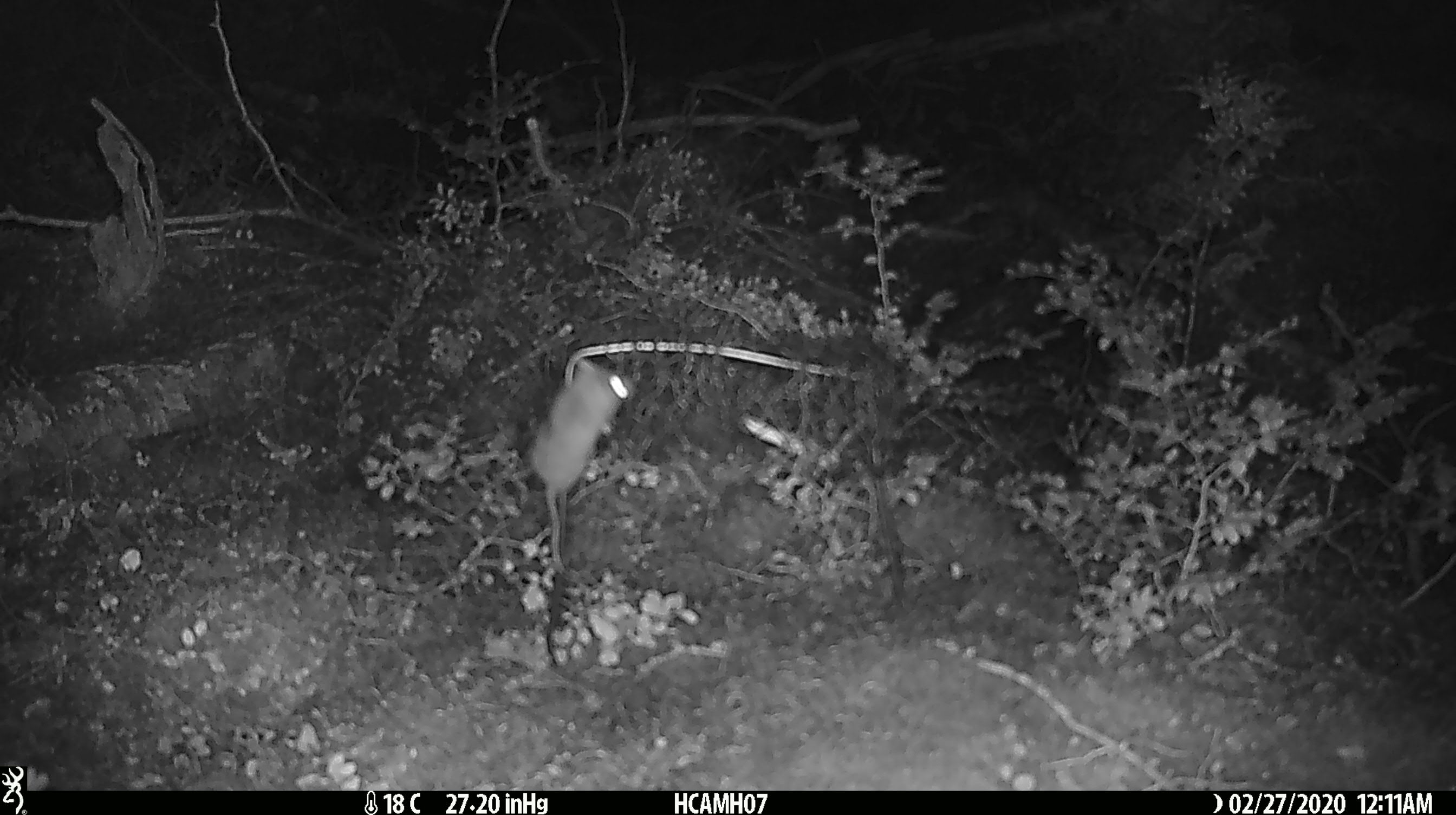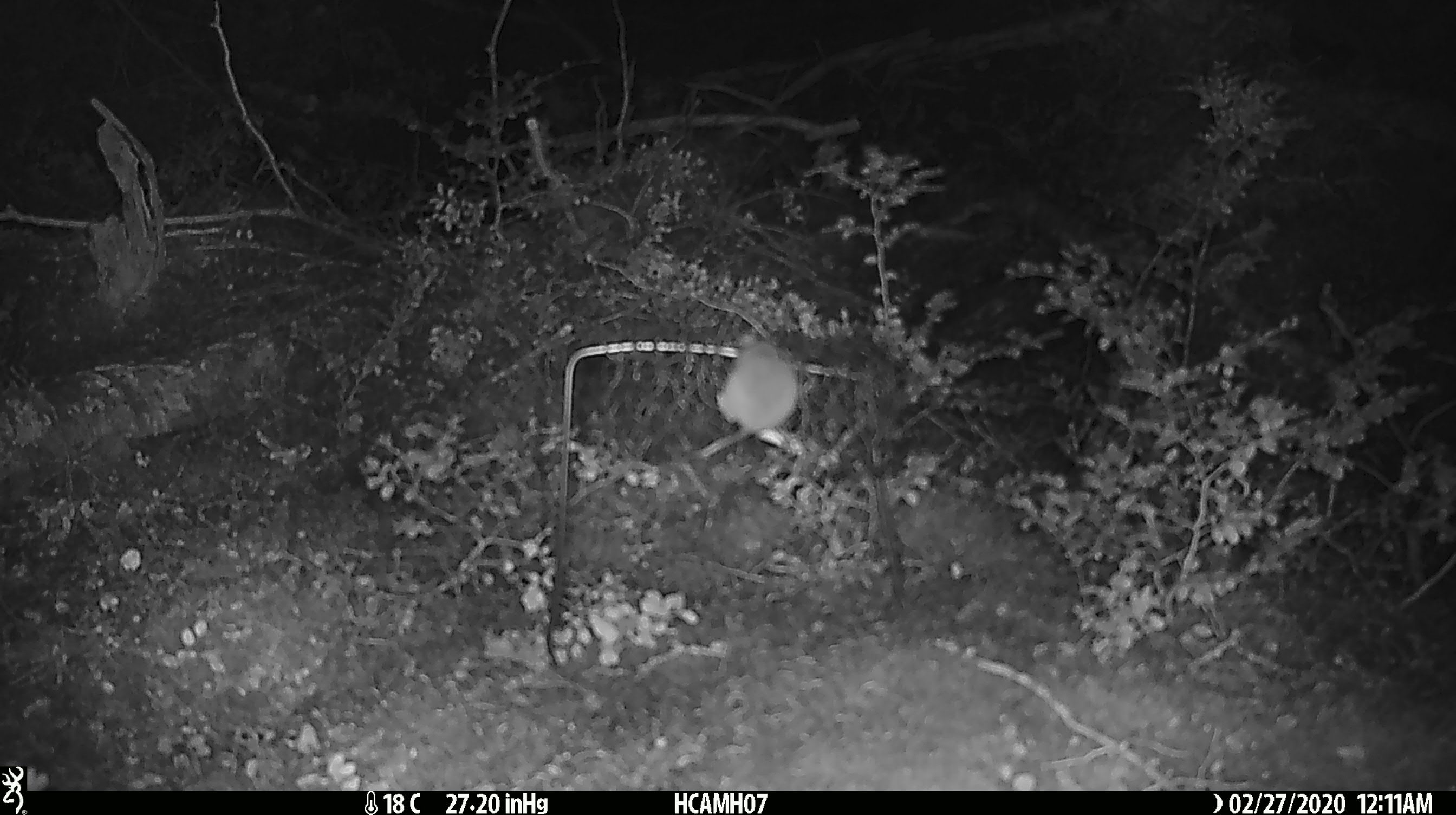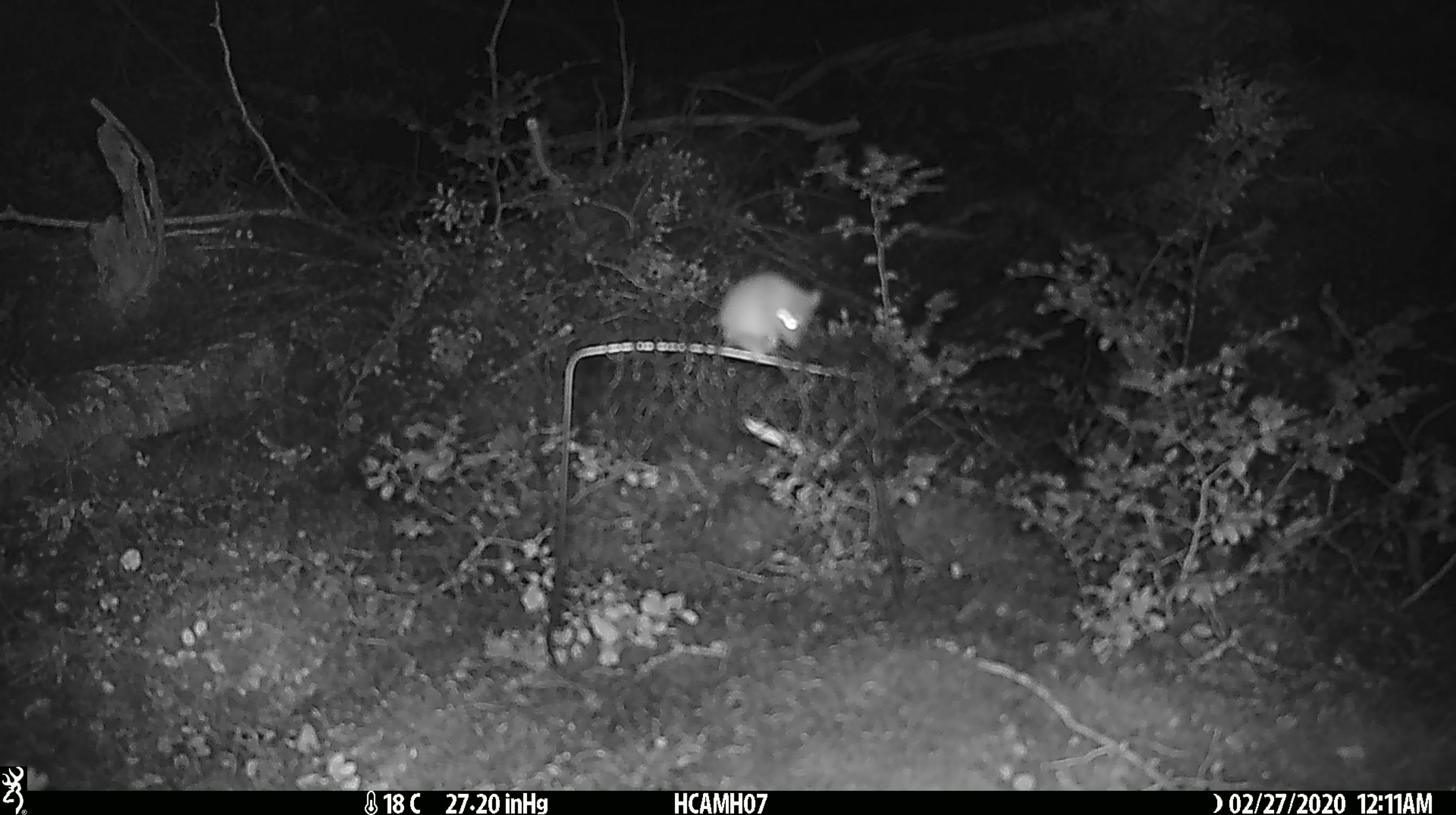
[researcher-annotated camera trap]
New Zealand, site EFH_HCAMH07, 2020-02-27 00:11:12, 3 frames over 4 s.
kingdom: Animalia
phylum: Chordata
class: Mammalia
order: Rodentia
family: Muridae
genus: Mus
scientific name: Mus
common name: mouse